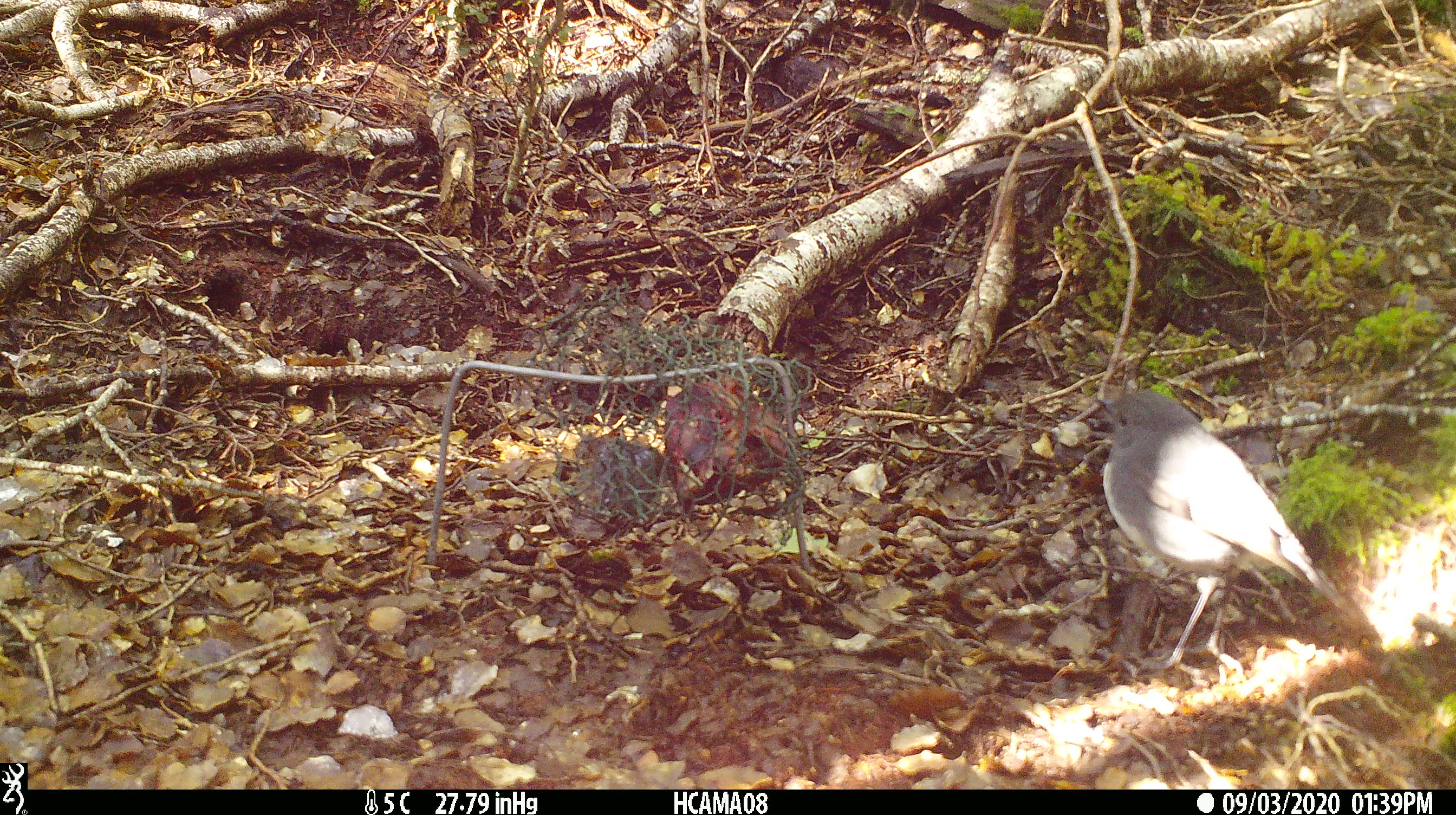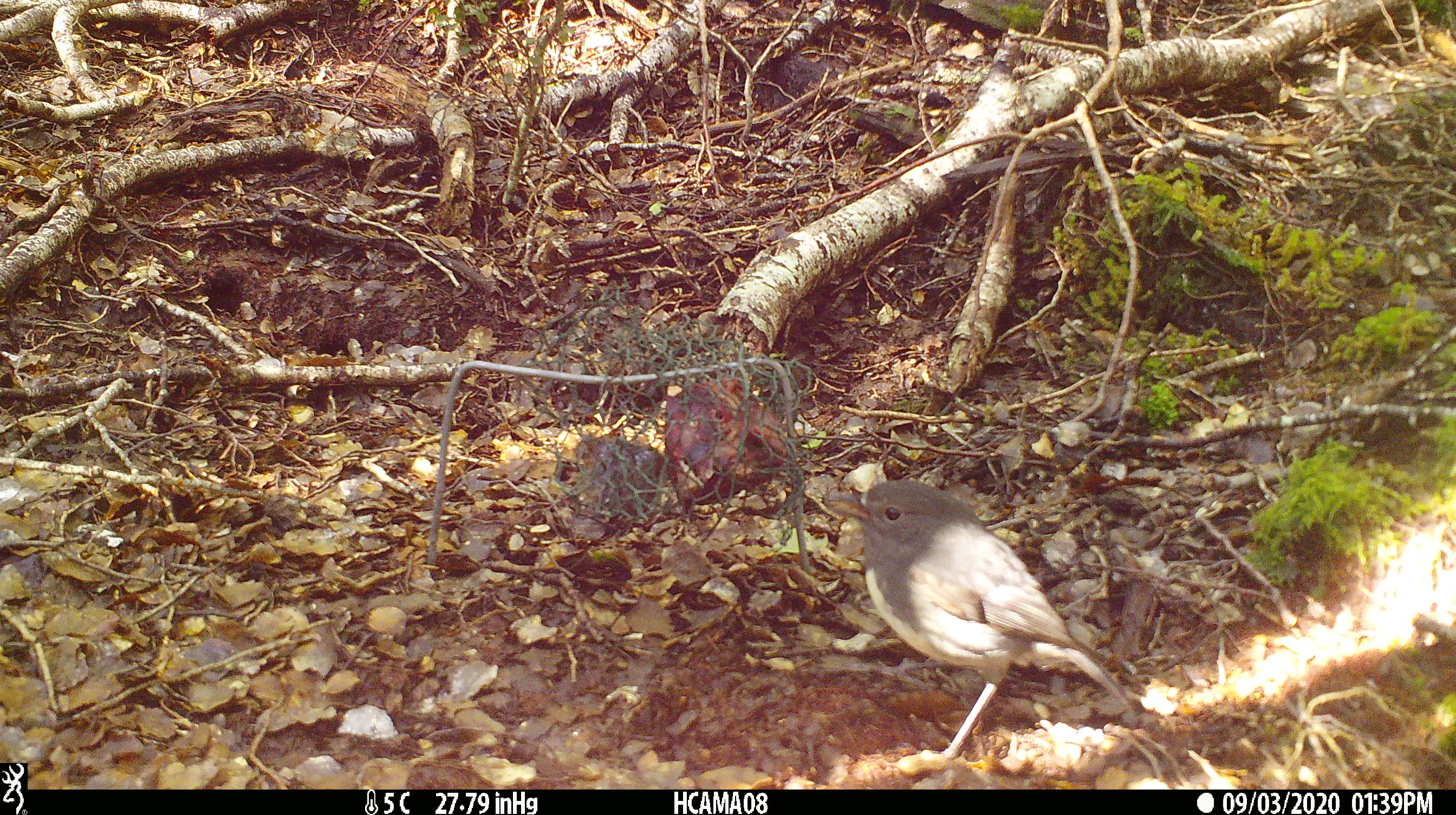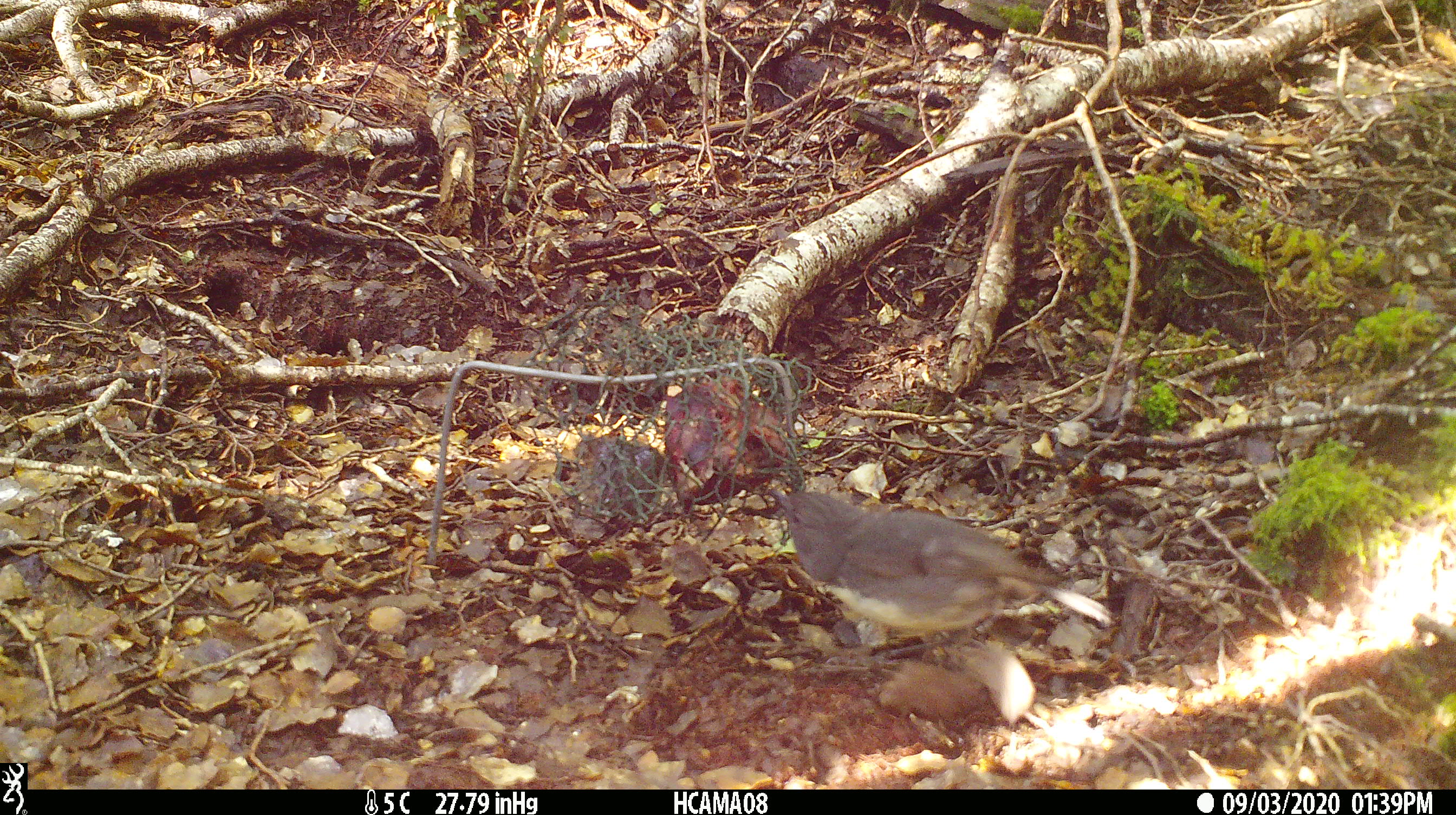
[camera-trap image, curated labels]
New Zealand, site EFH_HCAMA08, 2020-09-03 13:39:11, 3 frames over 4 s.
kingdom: Animalia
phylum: Chordata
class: Aves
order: Passeriformes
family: Petroicidae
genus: Petroica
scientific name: Petroica australis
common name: new zealand robin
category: robin